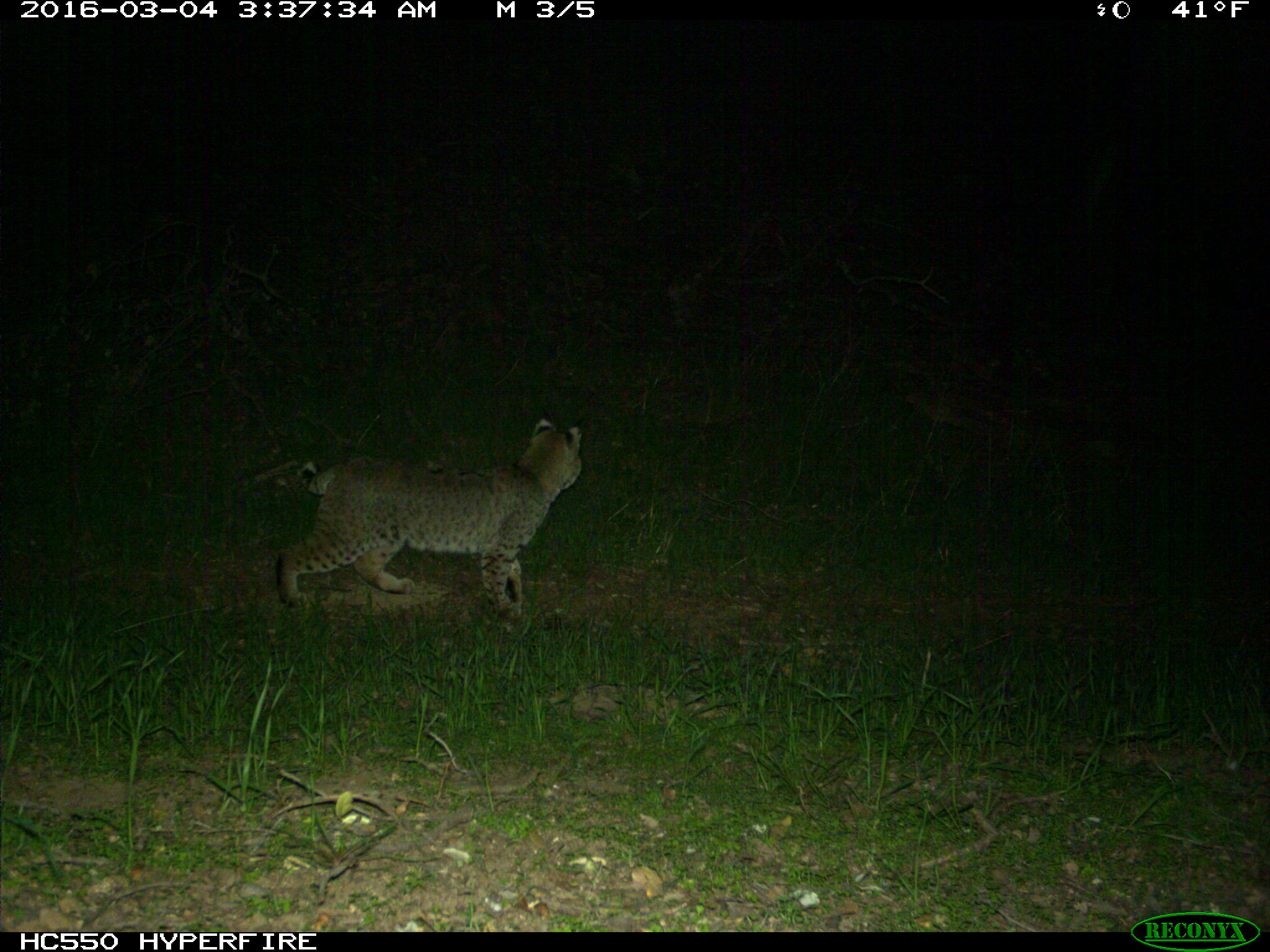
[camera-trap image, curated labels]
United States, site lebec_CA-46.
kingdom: Animalia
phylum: Chordata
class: Mammalia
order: Carnivora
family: Felidae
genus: Lynx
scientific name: Lynx rufus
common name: bobcat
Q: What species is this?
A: Lynx rufus (bobcat).